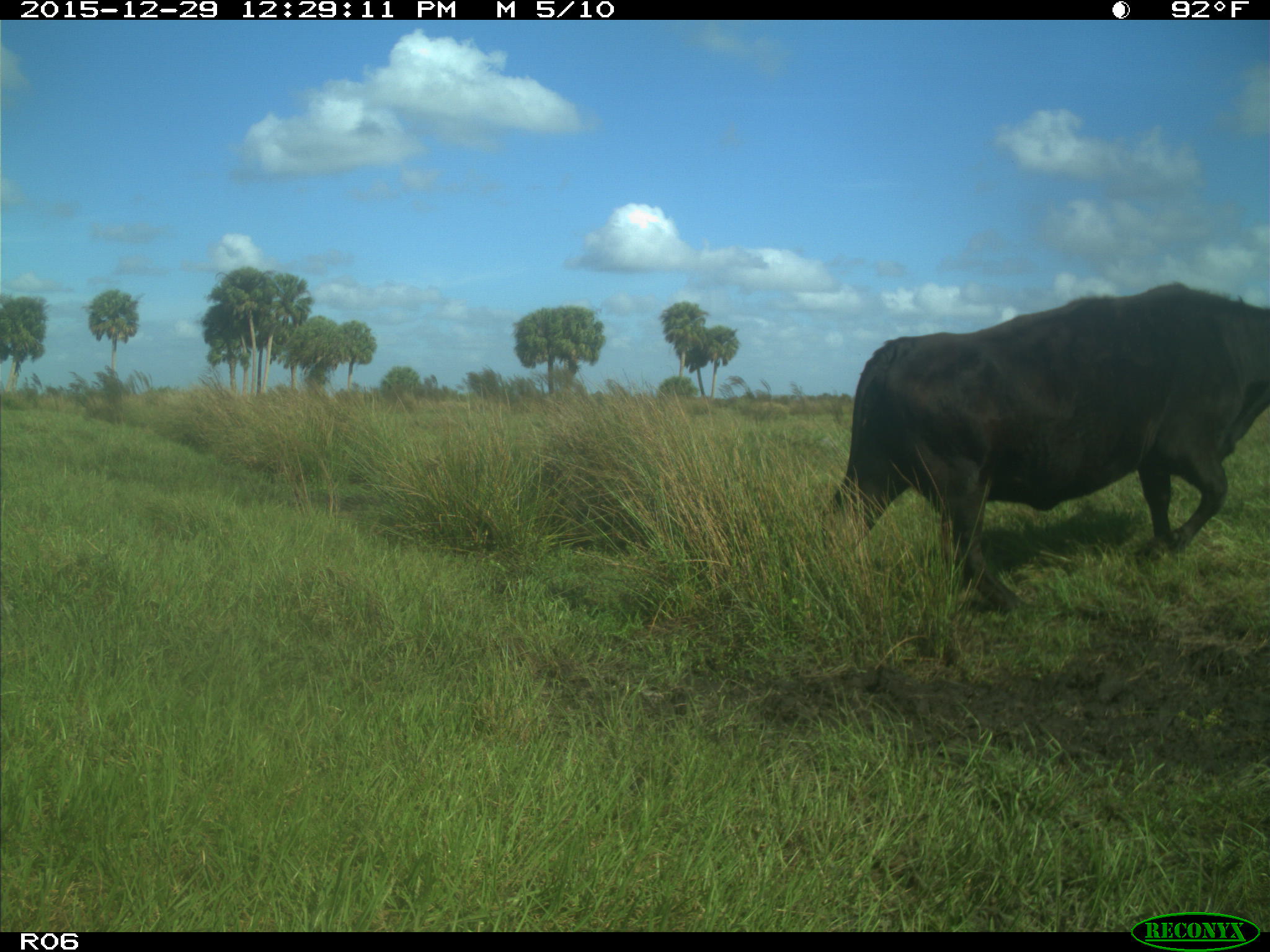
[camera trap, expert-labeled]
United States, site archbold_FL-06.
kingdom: Animalia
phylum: Chordata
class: Mammalia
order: Artiodactyla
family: Bovidae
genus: Bos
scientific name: Bos taurus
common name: domestic cow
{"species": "Bos taurus (domestic cow)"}